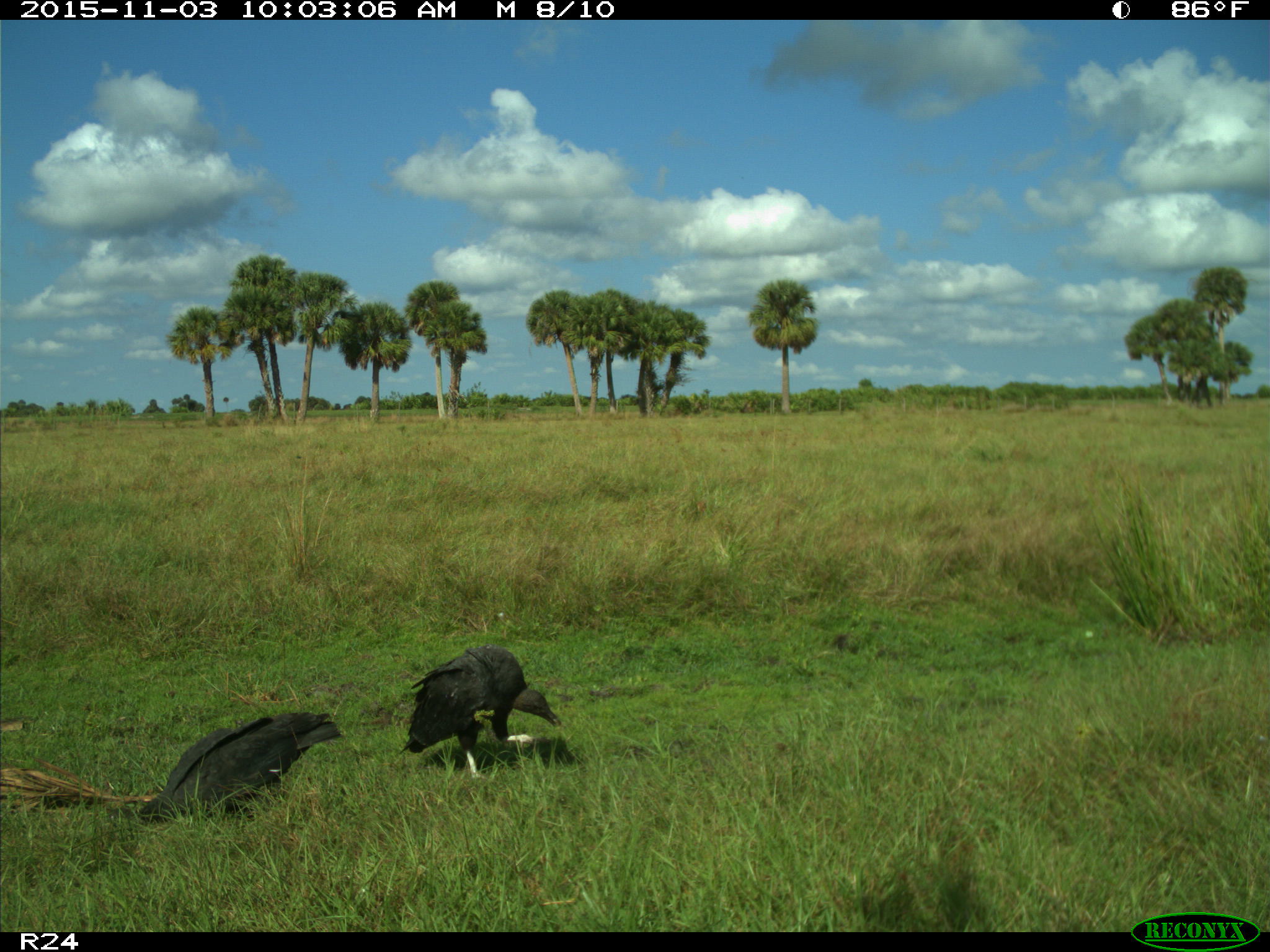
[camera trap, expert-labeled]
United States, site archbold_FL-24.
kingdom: Animalia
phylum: Chordata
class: Aves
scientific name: Aves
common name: birds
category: unidentified bird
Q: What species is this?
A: Unidentified bird (birds) (Aves).